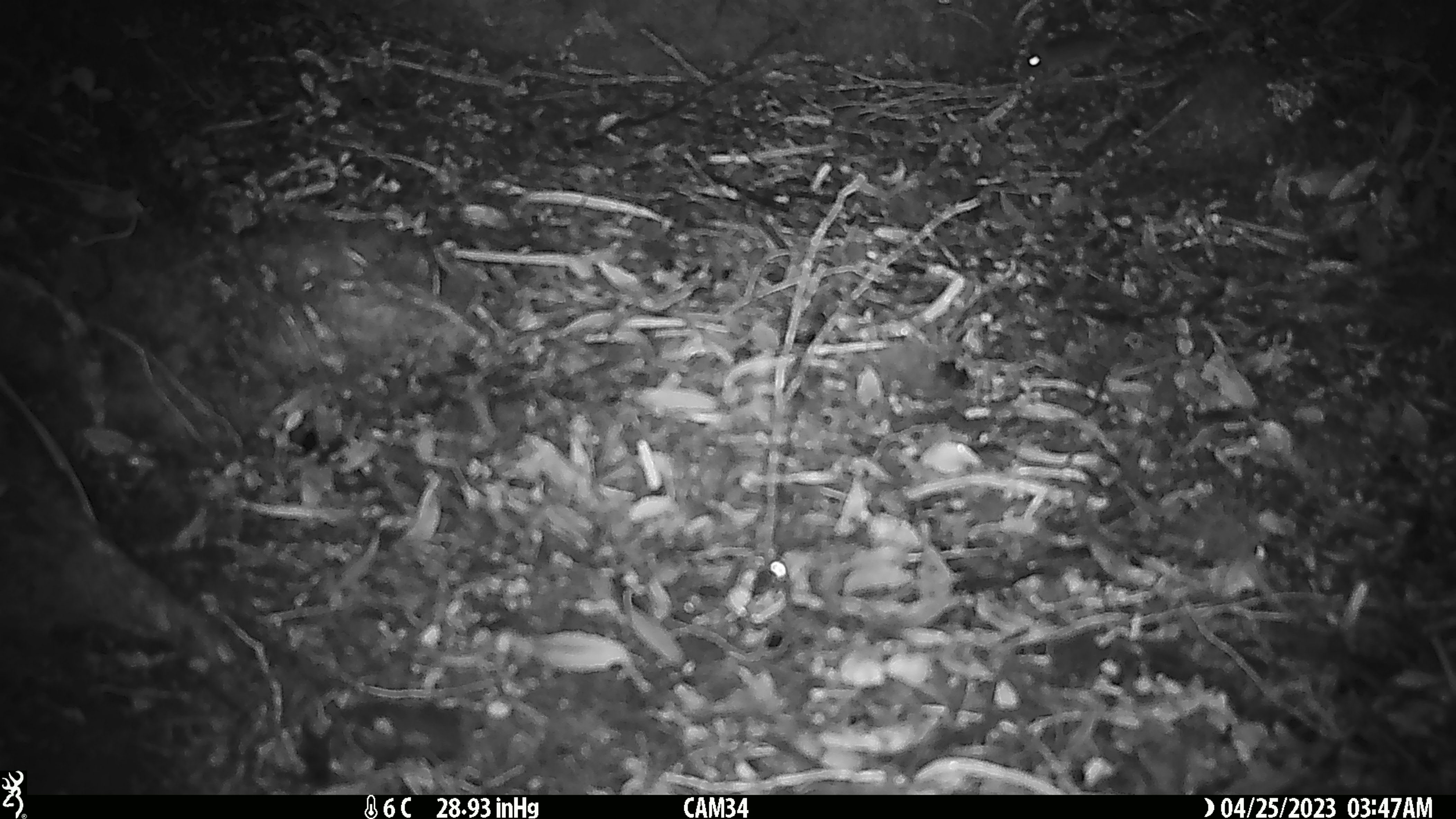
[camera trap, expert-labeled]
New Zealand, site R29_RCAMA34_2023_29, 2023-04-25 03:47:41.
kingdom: Animalia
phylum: Chordata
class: Mammalia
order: Rodentia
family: Muridae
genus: Mus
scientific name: Mus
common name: mouse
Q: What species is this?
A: Mouse (Mus).